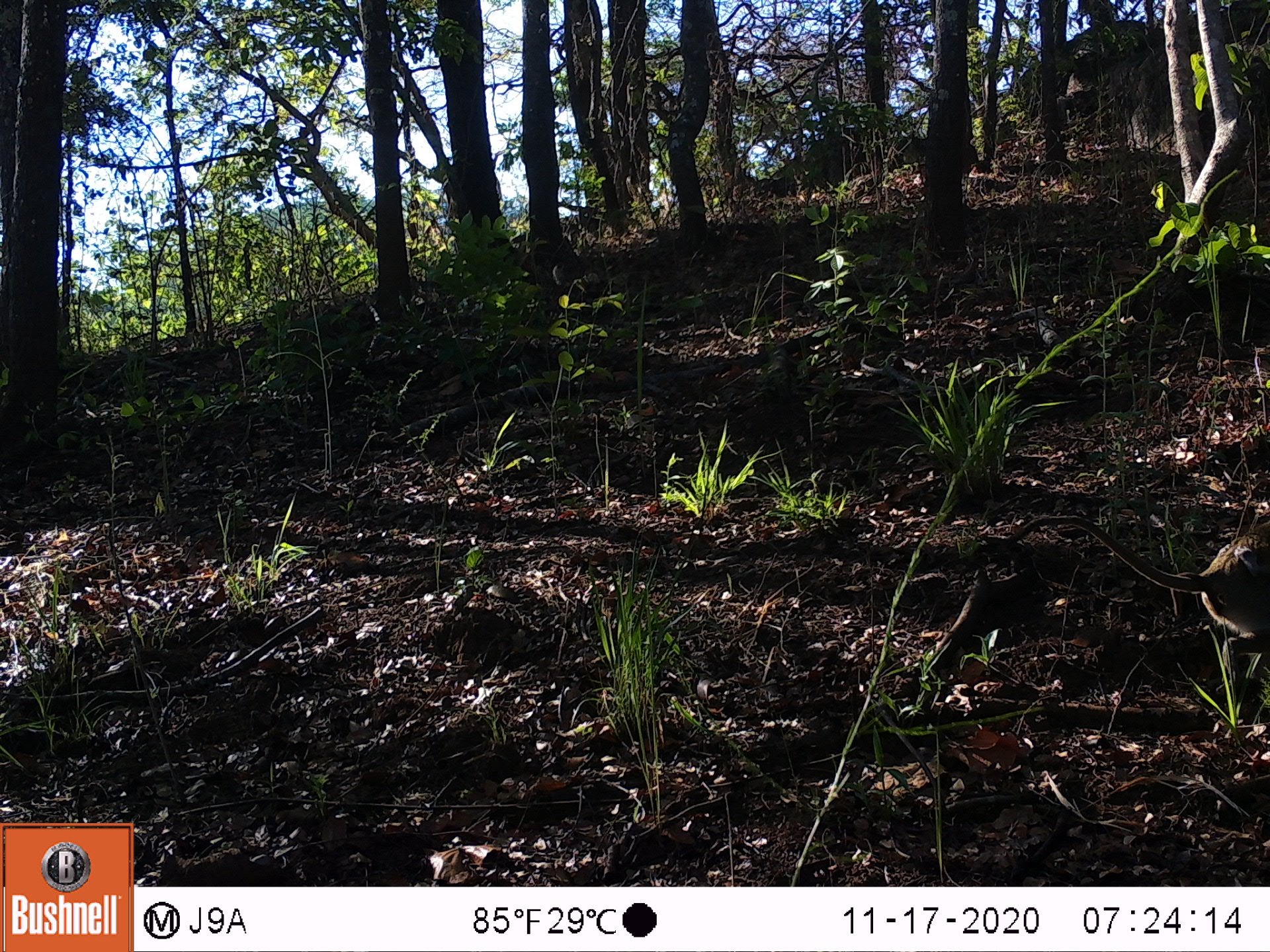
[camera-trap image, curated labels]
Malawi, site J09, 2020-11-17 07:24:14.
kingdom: Animalia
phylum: Chordata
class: Mammalia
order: Primates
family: Cercopithecidae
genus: Papio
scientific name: Papio cynocephalus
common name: yellow baboon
Yellow baboon (Papio cynocephalus), count 1.